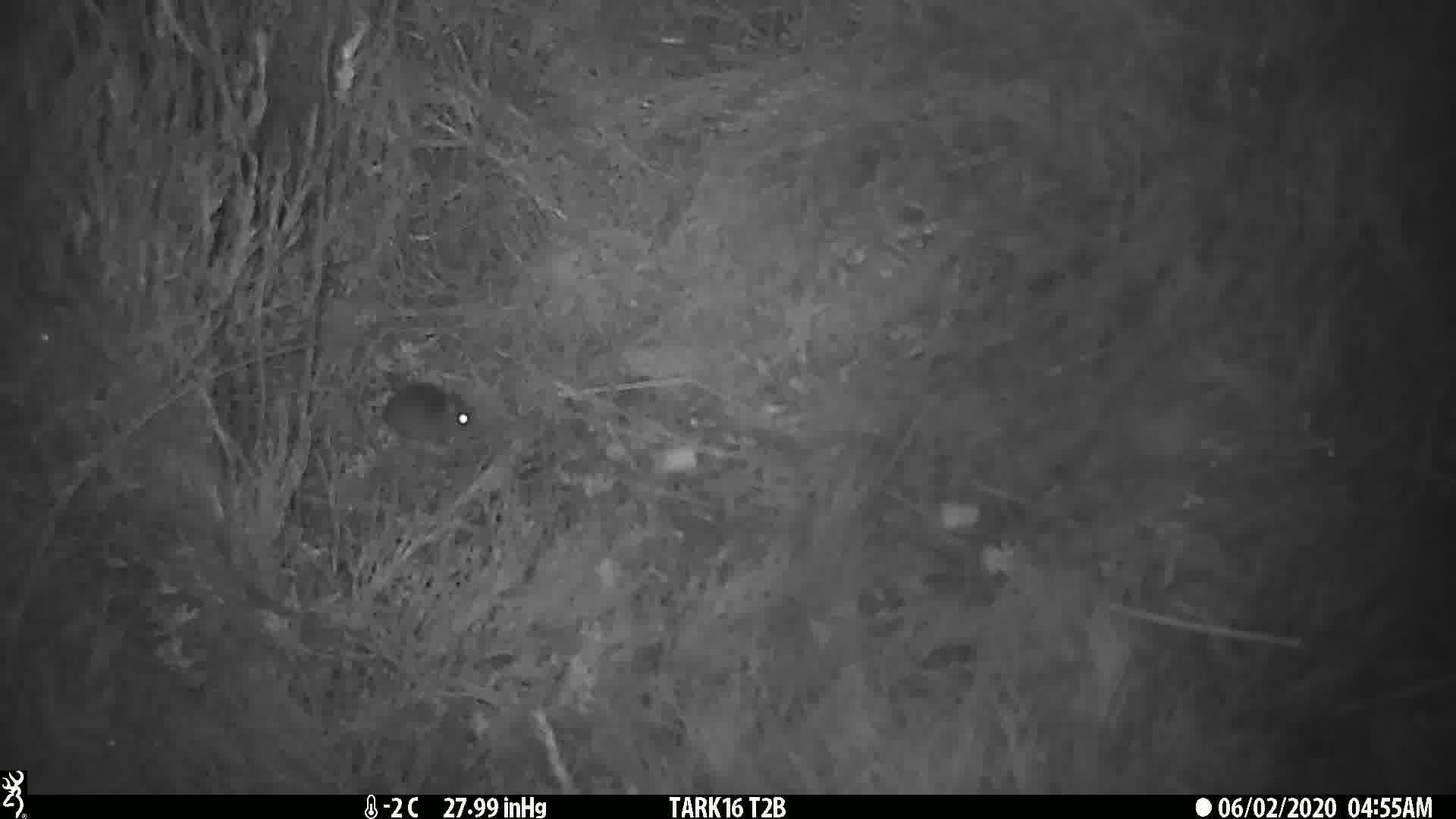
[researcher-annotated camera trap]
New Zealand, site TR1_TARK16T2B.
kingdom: Animalia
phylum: Chordata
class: Mammalia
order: Rodentia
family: Muridae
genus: Mus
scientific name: Mus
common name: mouse